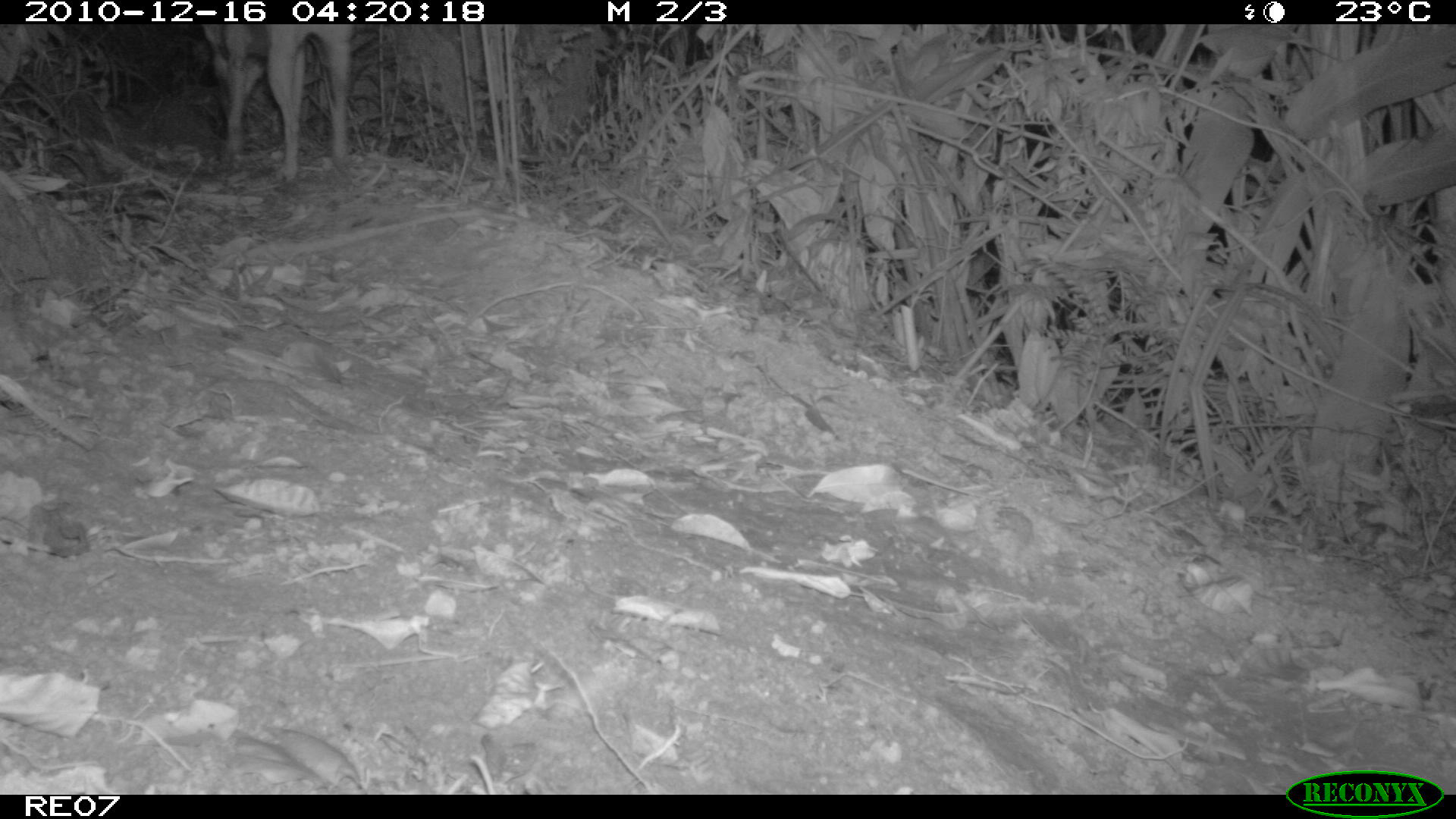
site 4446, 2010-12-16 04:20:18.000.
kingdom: Animalia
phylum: Chordata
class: Mammalia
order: Carnivora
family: Canidae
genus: Canis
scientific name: Canis familiaris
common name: domestic dog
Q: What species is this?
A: Canis familiaris (domestic dog).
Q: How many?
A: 1.